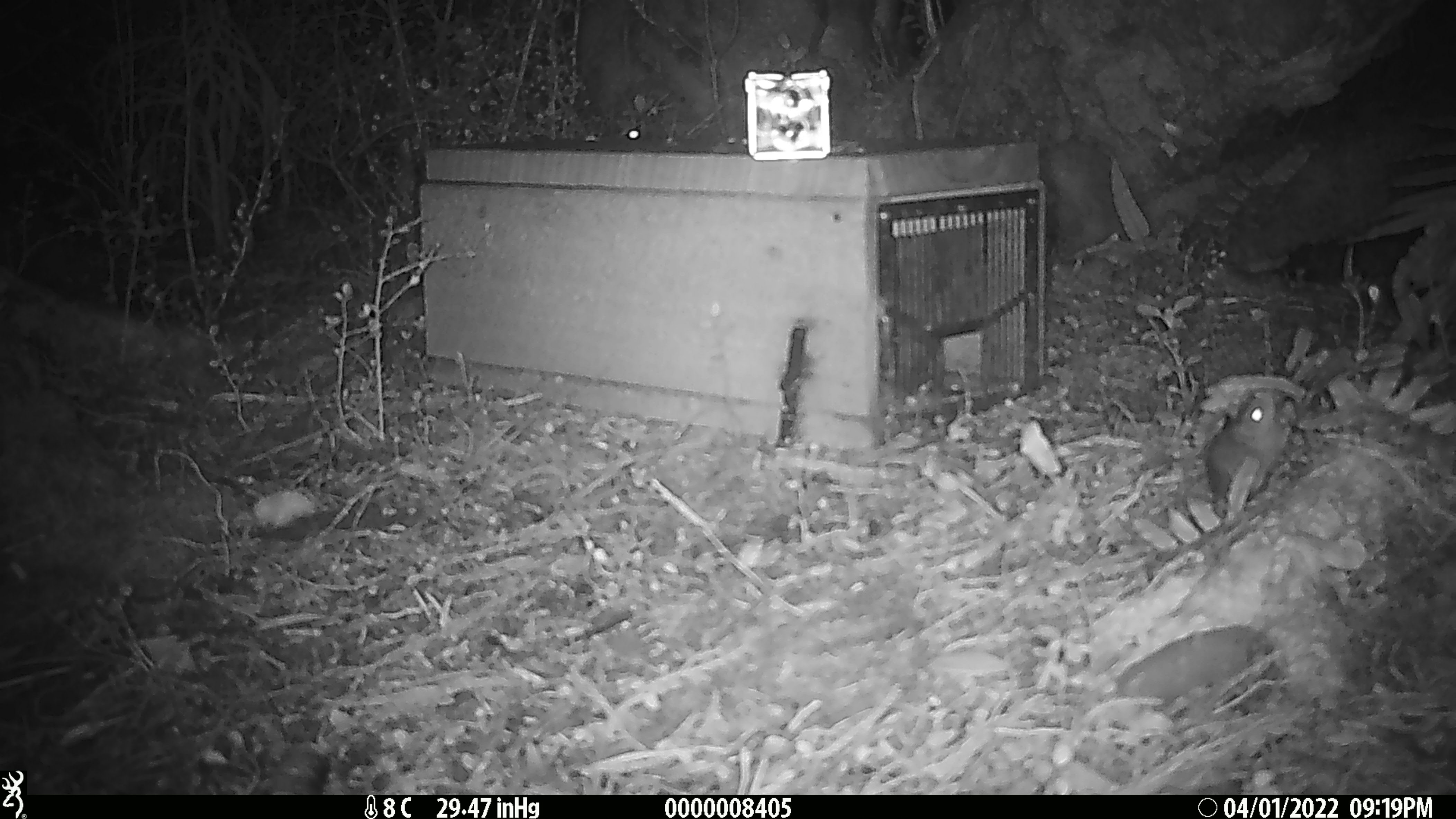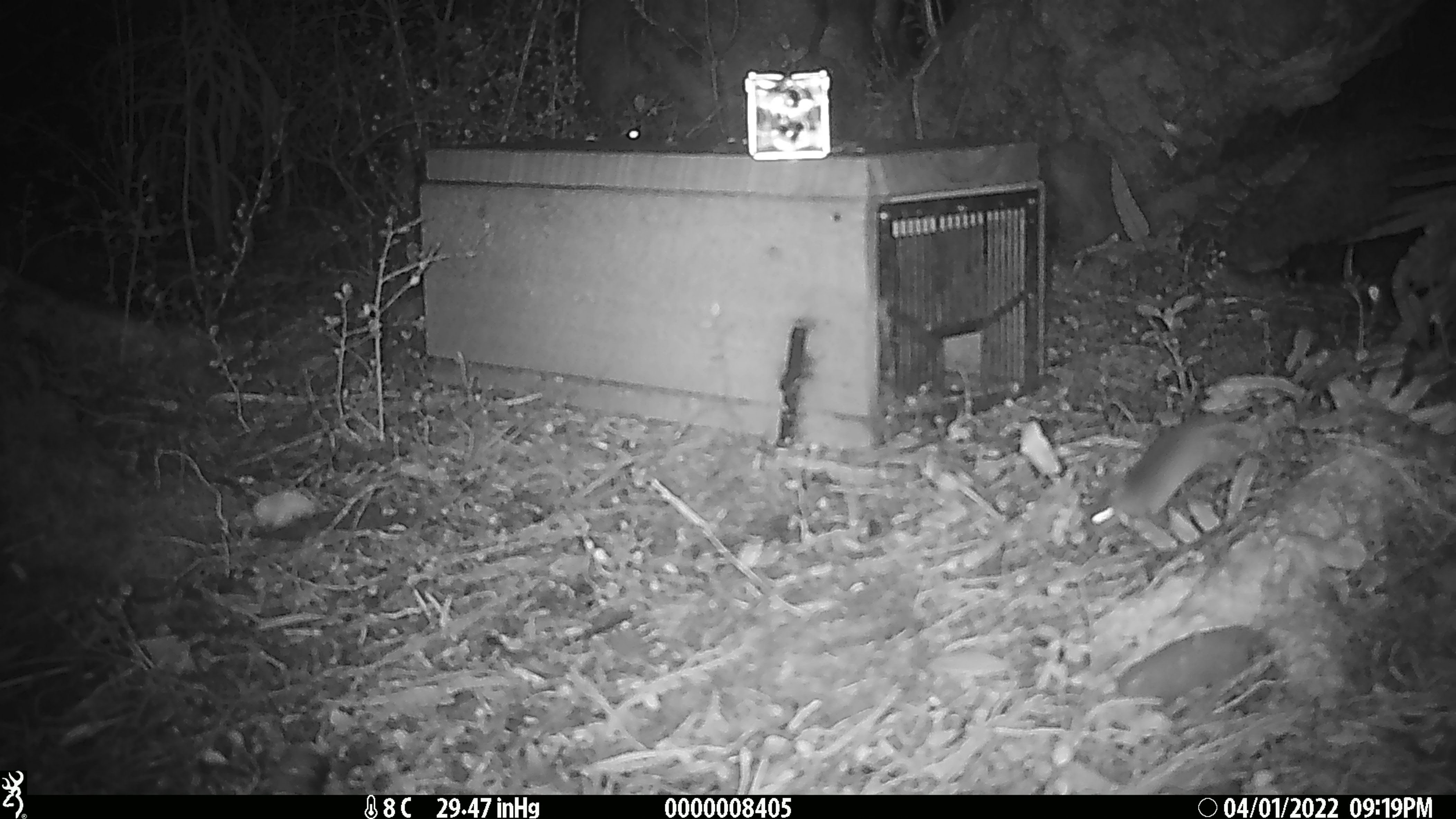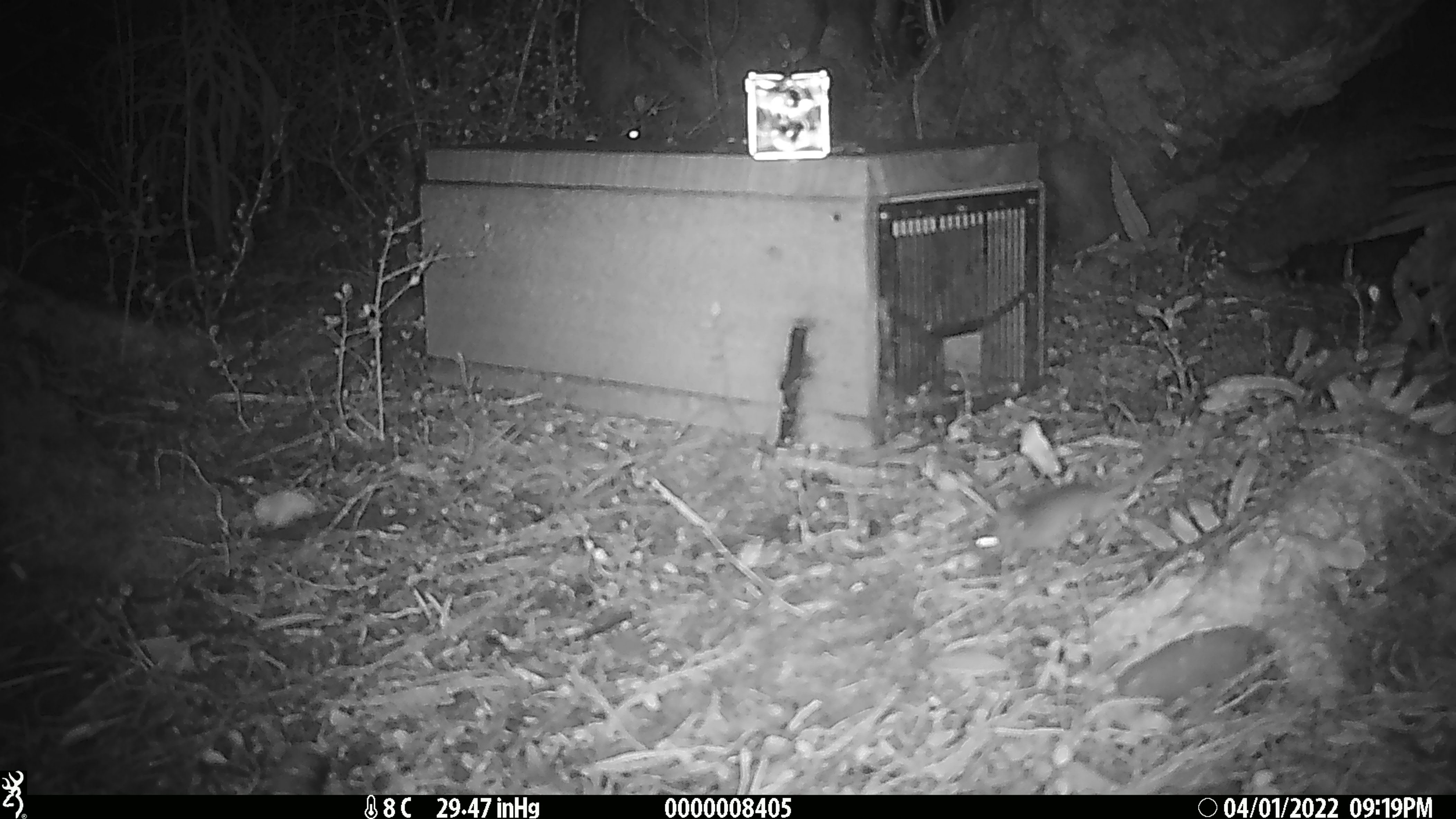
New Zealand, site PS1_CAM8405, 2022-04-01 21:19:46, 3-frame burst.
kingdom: Animalia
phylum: Chordata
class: Mammalia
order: Rodentia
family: Muridae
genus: Mus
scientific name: Mus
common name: mouse